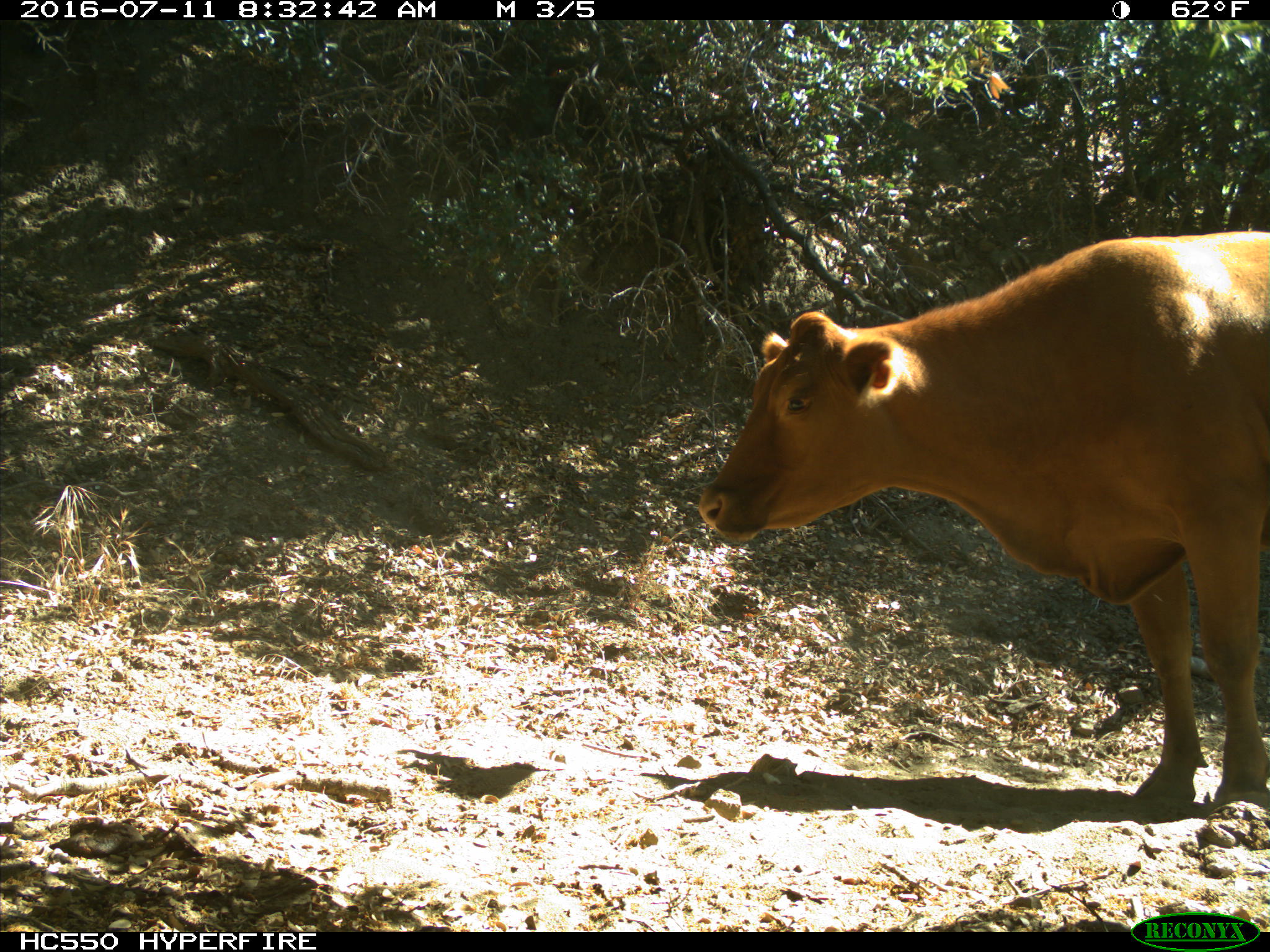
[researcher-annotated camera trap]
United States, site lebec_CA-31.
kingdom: Animalia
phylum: Chordata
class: Mammalia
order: Artiodactyla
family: Bovidae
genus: Bos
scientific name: Bos taurus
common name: domestic cow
Bos taurus (domestic cow).